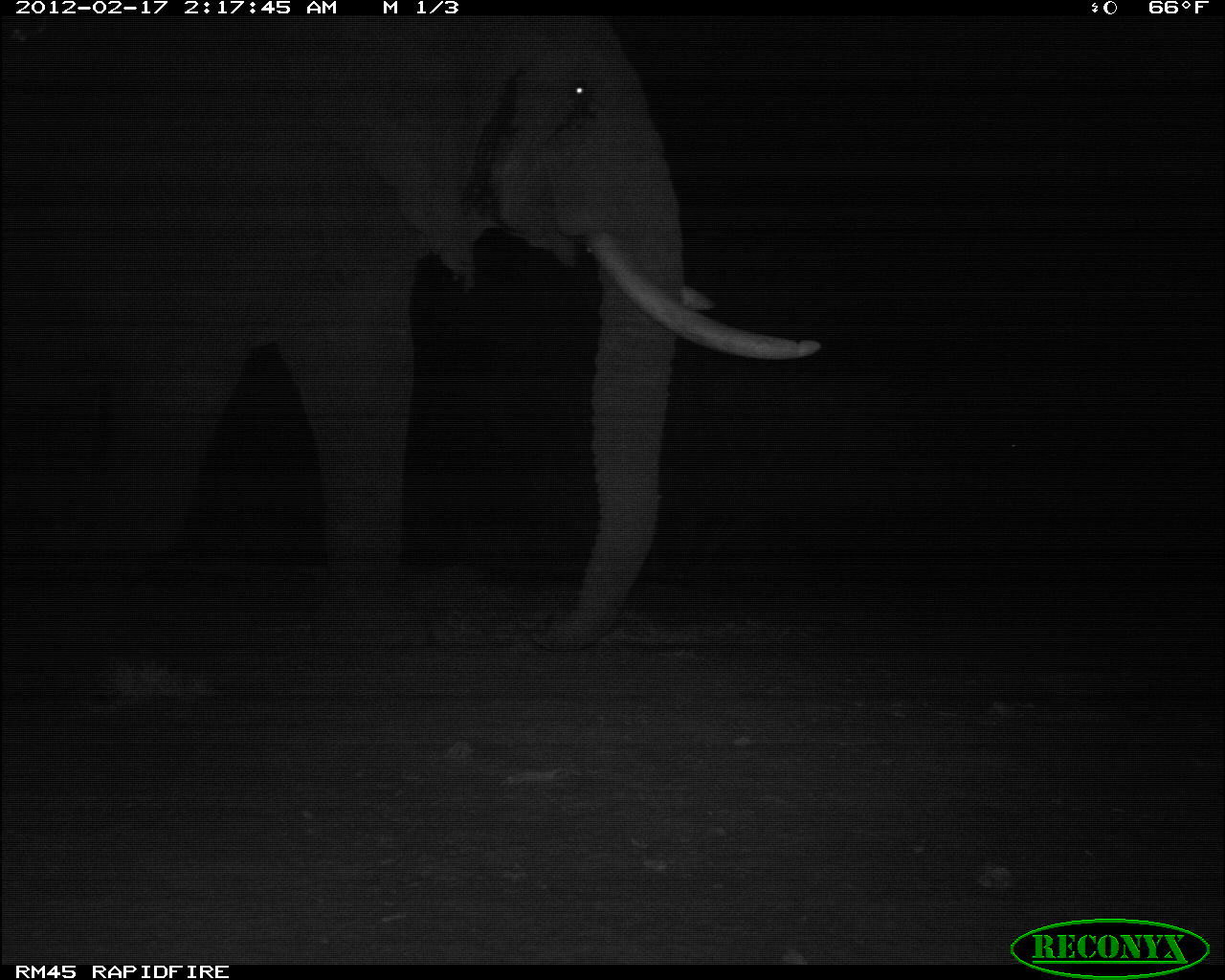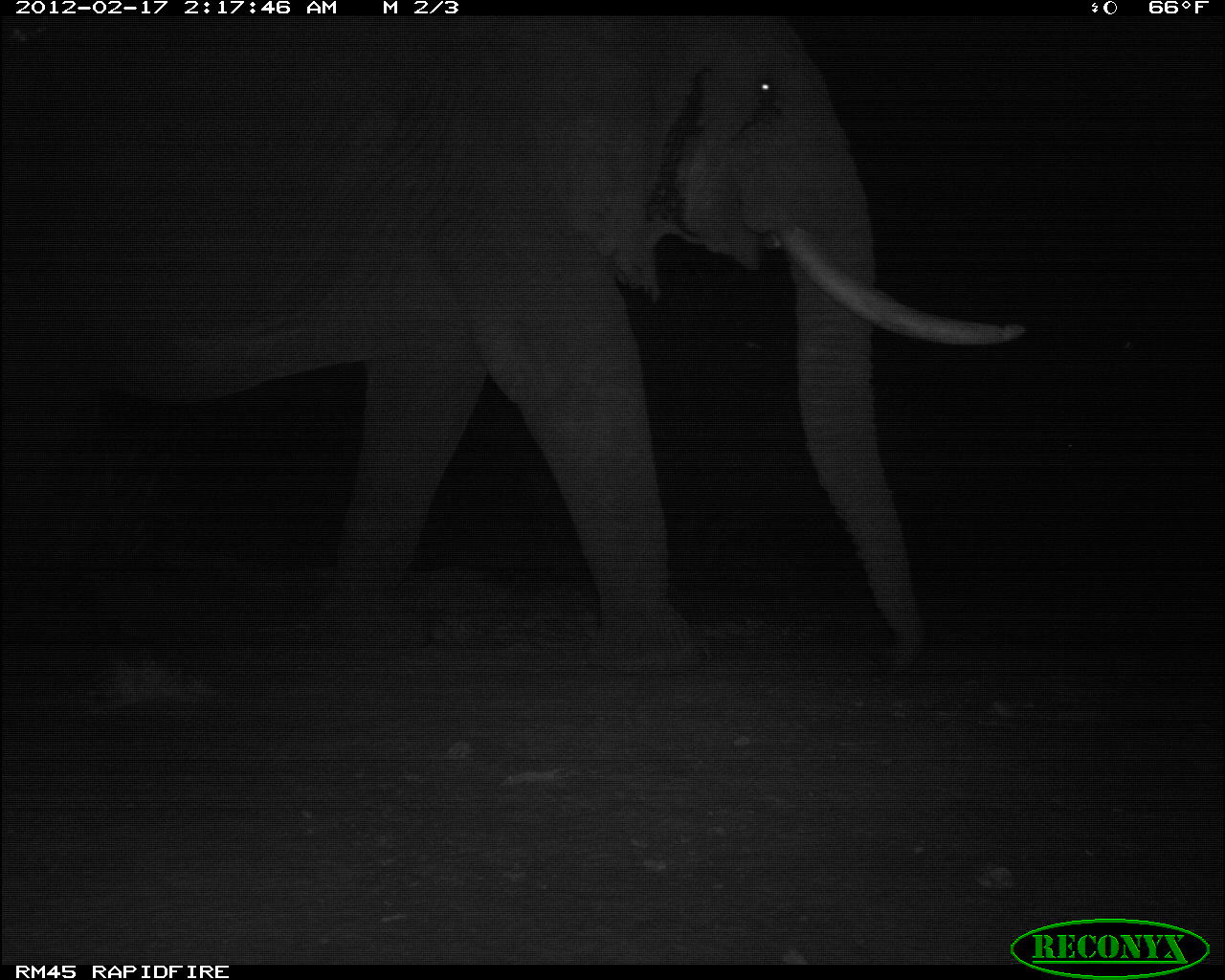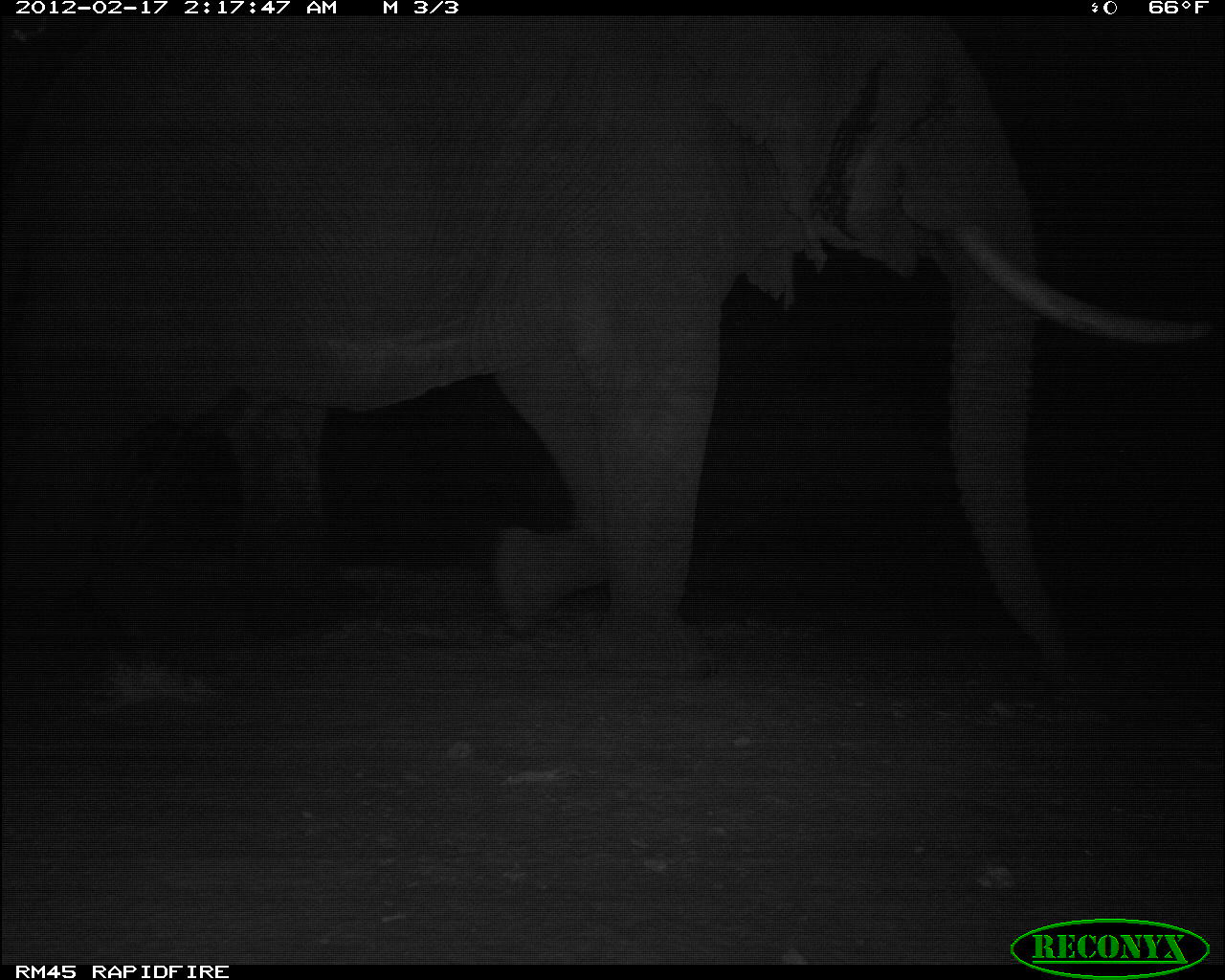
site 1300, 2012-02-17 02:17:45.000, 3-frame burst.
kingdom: Animalia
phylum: Chordata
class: Mammalia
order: Proboscidea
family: Elephantidae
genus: Loxodonta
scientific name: Loxodonta africana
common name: african bush elephant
Loxodonta africana (african bush elephant), count 1.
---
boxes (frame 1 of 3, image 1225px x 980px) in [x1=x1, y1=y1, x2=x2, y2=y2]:
loxodonta africana: [x1=4, y1=17, x2=822, y2=655]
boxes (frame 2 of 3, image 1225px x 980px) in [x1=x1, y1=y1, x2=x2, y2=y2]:
loxodonta africana: [x1=106, y1=16, x2=1029, y2=676]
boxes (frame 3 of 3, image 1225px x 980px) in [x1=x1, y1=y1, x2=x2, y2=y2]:
loxodonta africana: [x1=1, y1=15, x2=1225, y2=672]